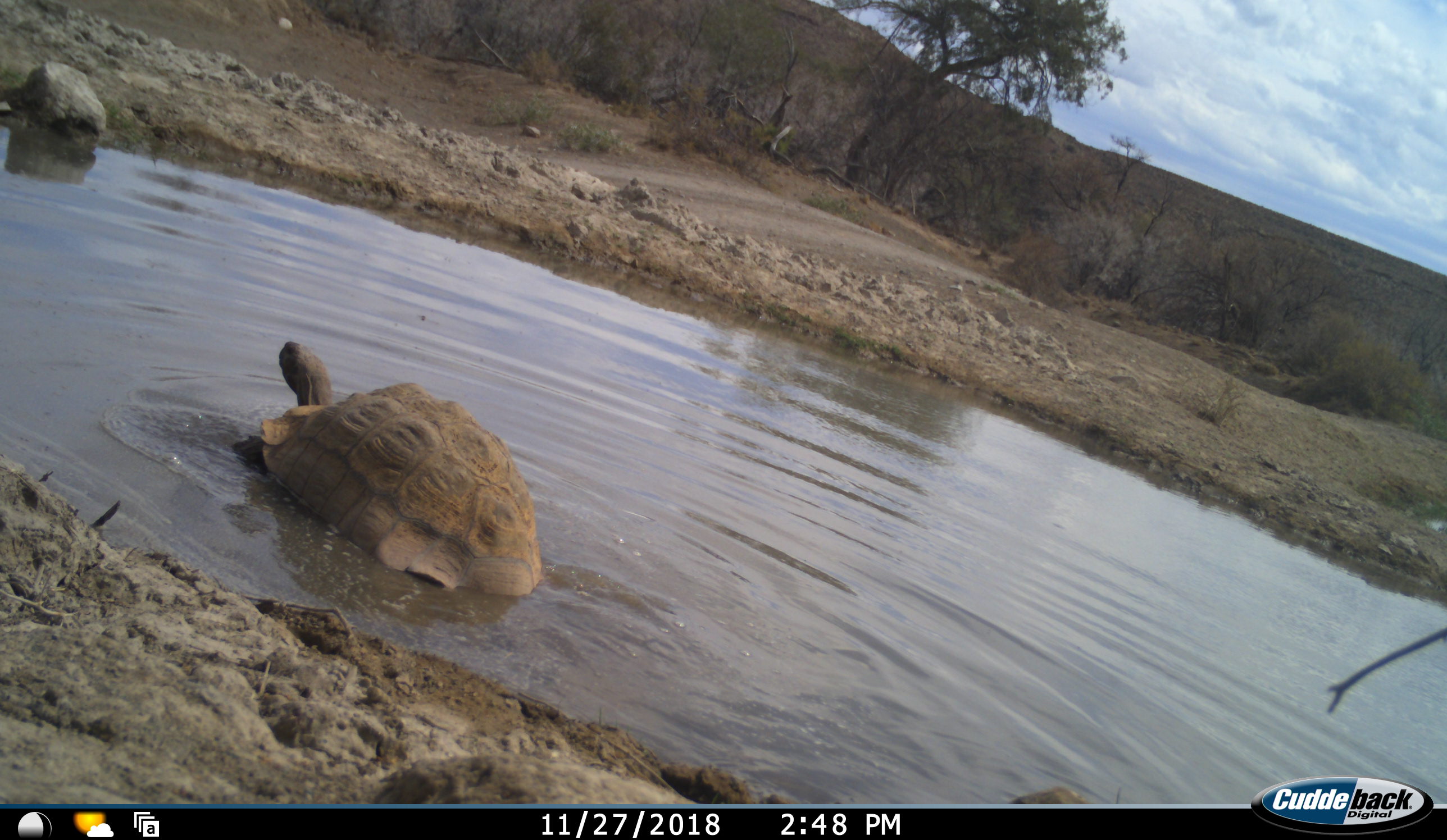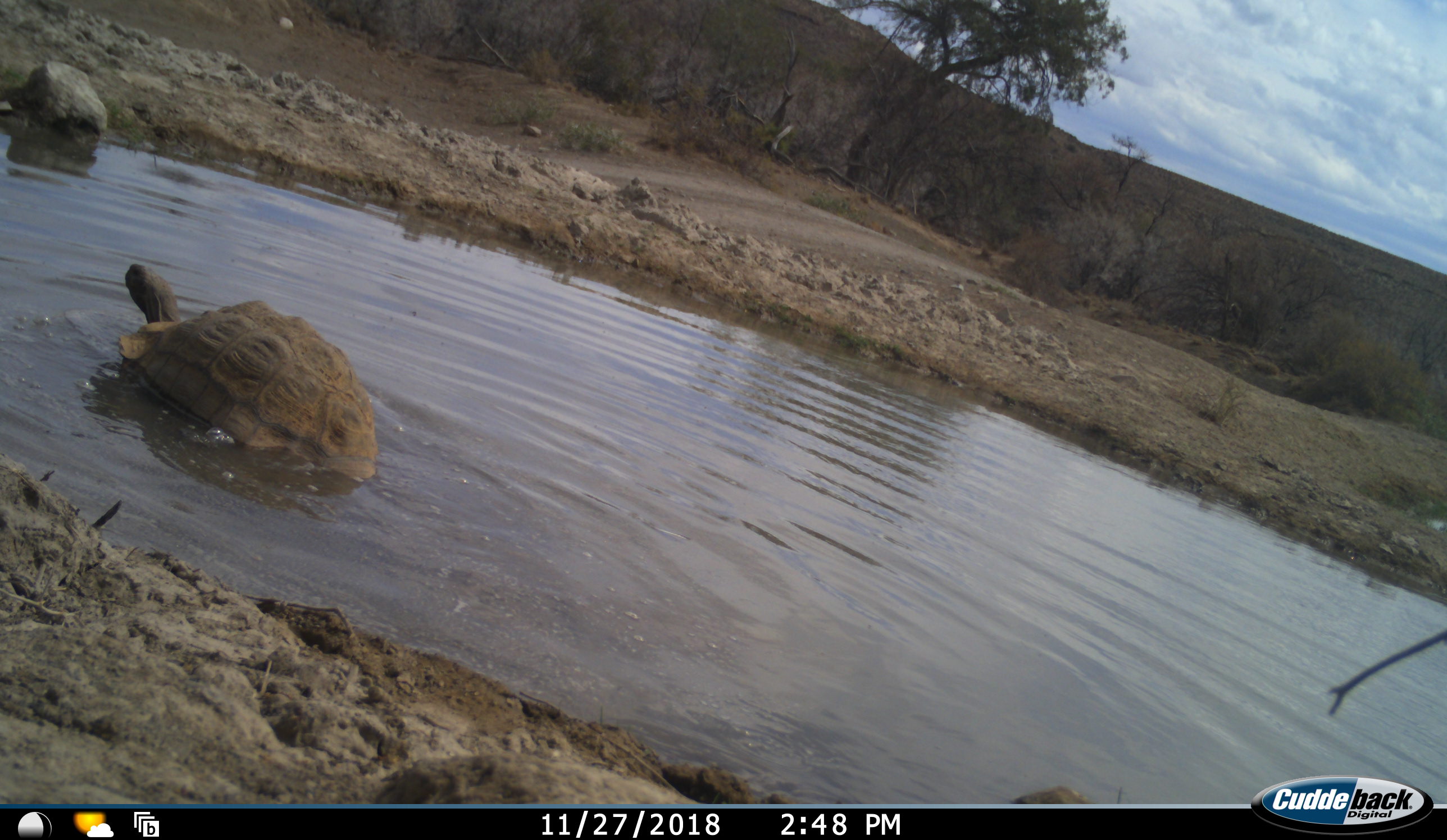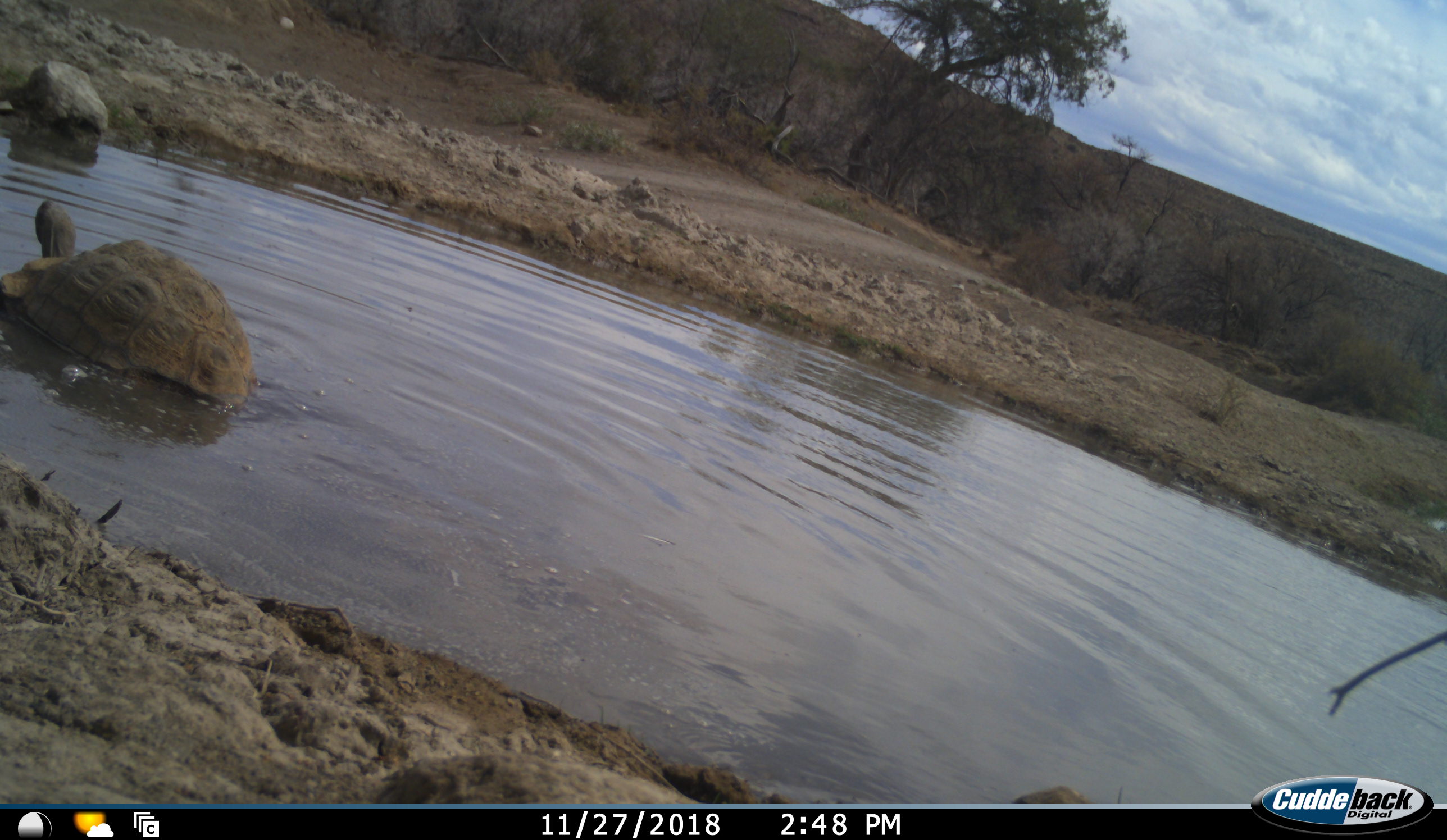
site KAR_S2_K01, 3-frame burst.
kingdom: Animalia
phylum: Chordata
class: Reptilia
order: Testudines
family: Testudinidae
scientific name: Testudinidae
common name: tortoise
Tortoise (Testudinidae), count 1. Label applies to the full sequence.